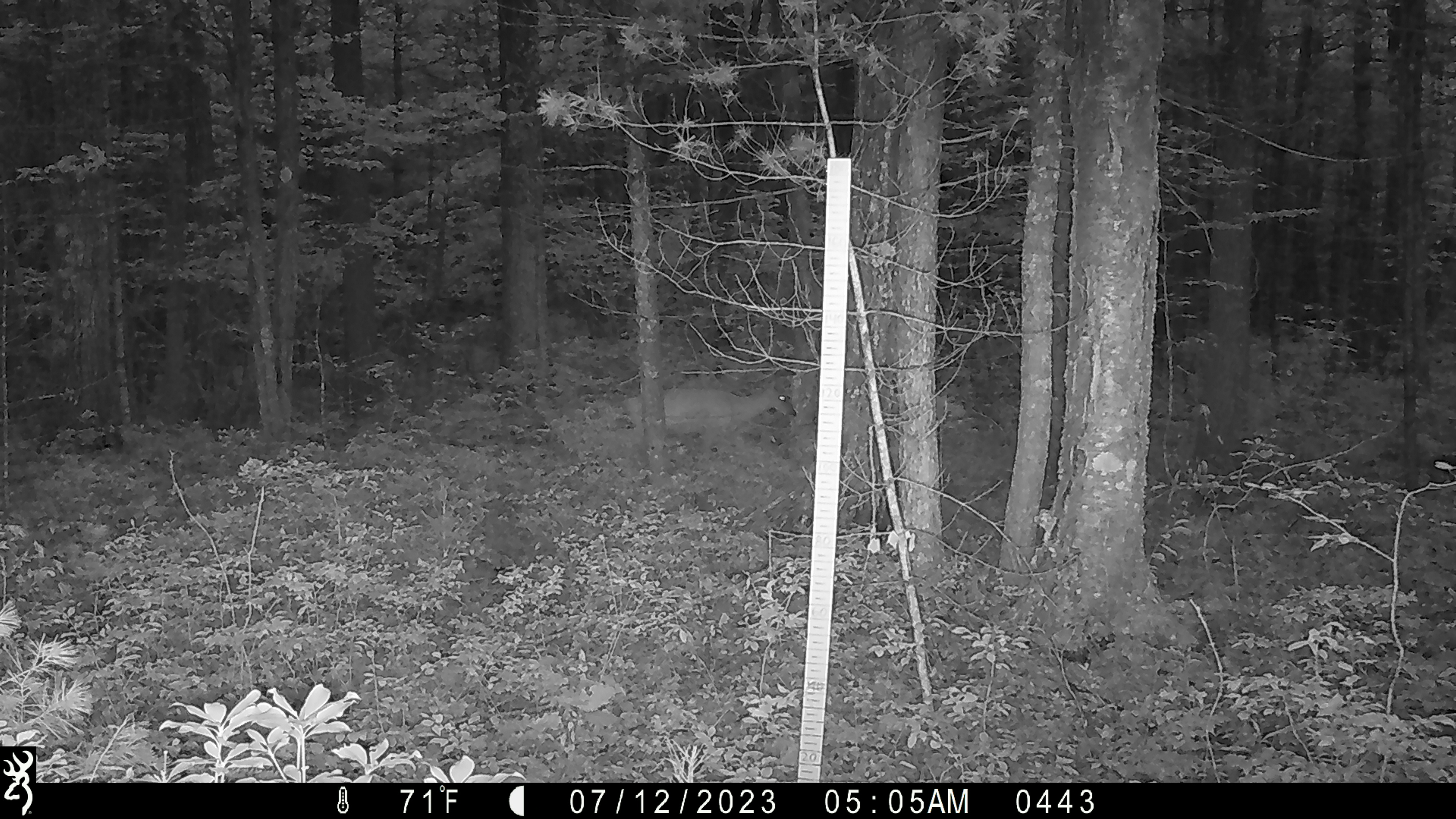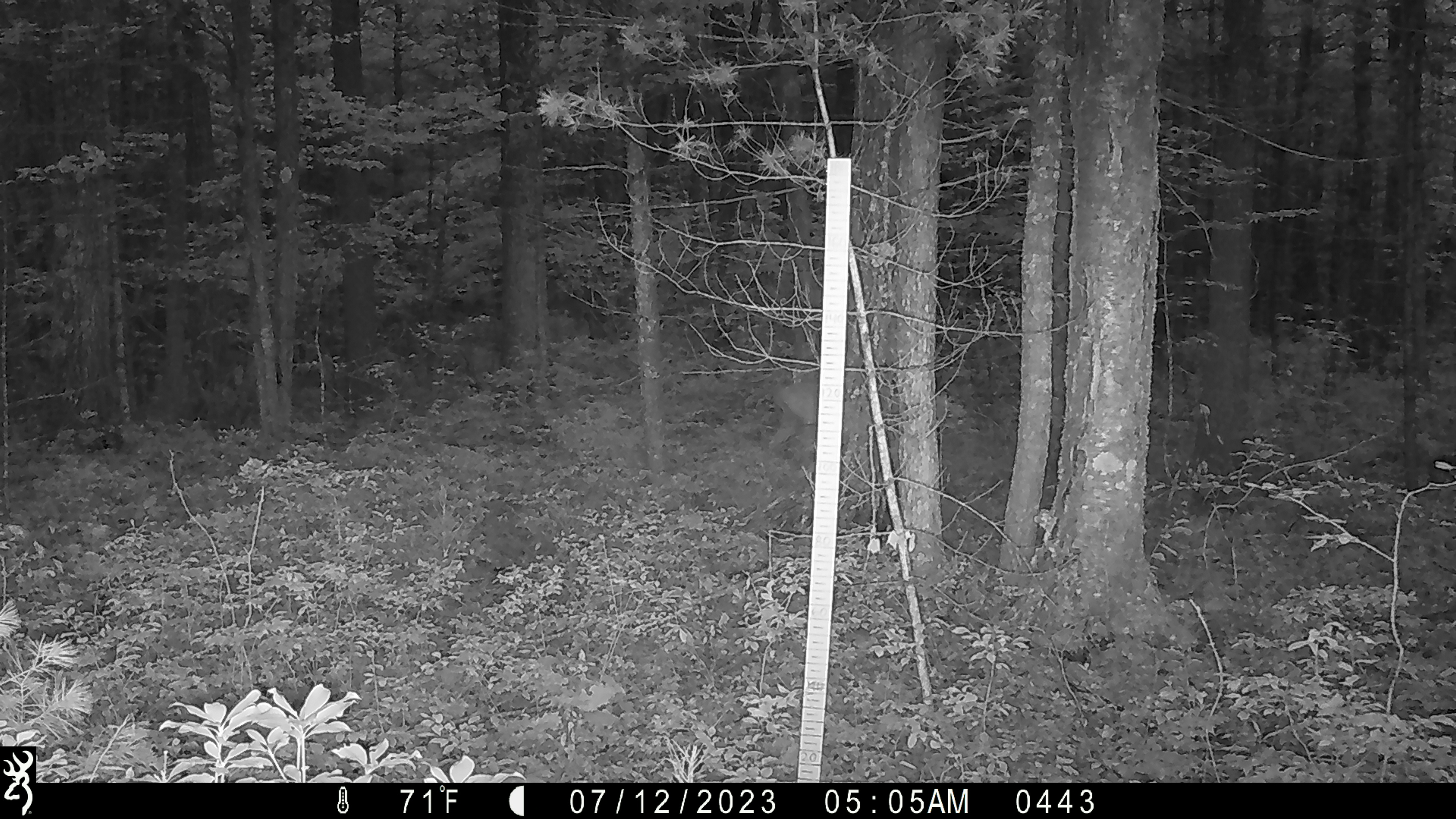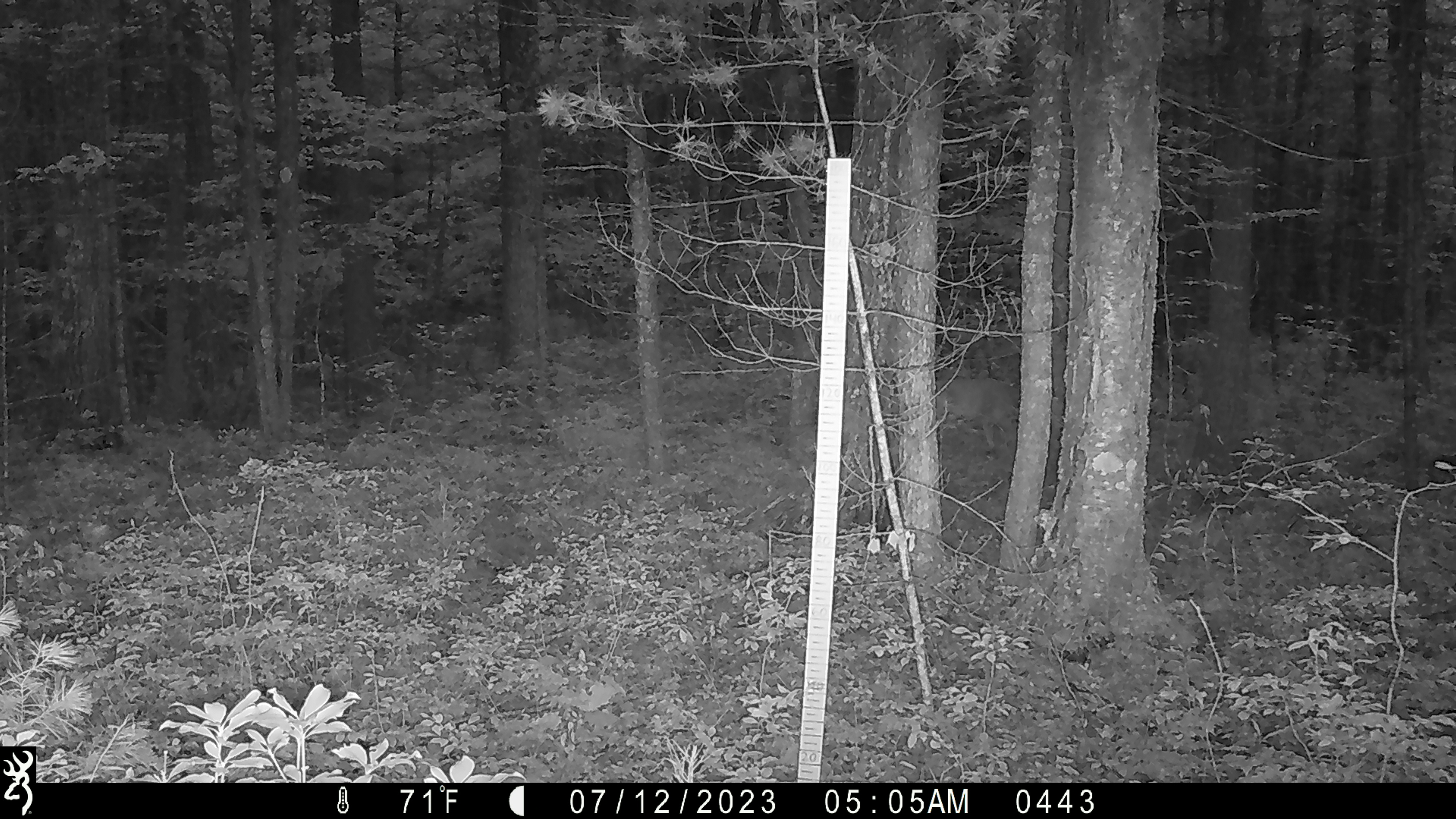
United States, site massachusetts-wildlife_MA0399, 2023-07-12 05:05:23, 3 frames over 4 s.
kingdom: Animalia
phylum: Chordata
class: Mammalia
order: Artiodactyla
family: Cervidae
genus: Odocoileus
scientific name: Odocoileus virginianus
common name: white-tailed deer